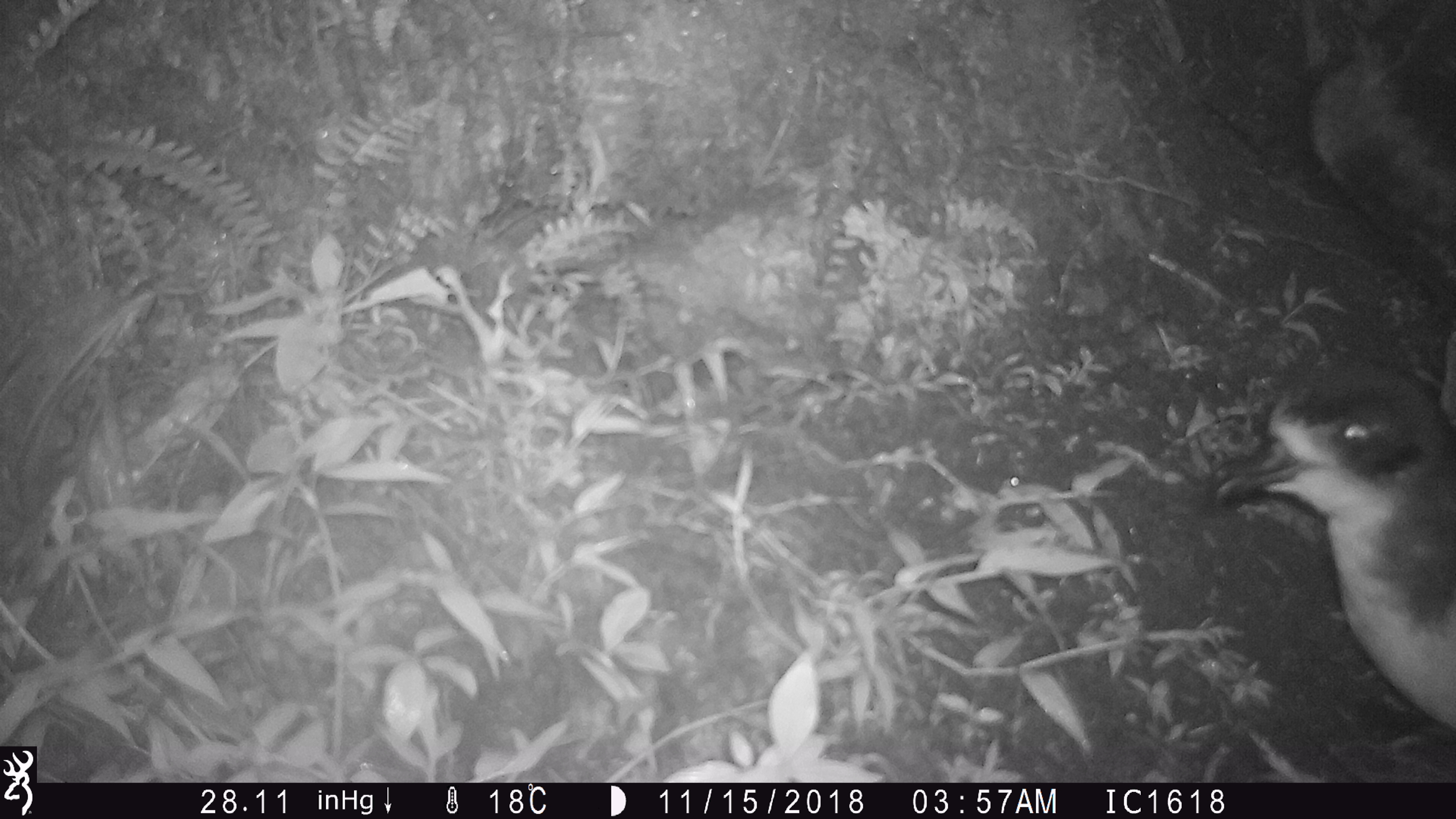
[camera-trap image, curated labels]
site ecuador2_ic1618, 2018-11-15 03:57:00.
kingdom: Animalia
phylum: Chordata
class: Aves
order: Procellariiformes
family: Procellariidae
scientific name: Procellariidae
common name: petrel chick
Petrel chick (Procellariidae).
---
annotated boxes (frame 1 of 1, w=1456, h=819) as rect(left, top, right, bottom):
petrel chick: rect(1206, 341, 1456, 756)